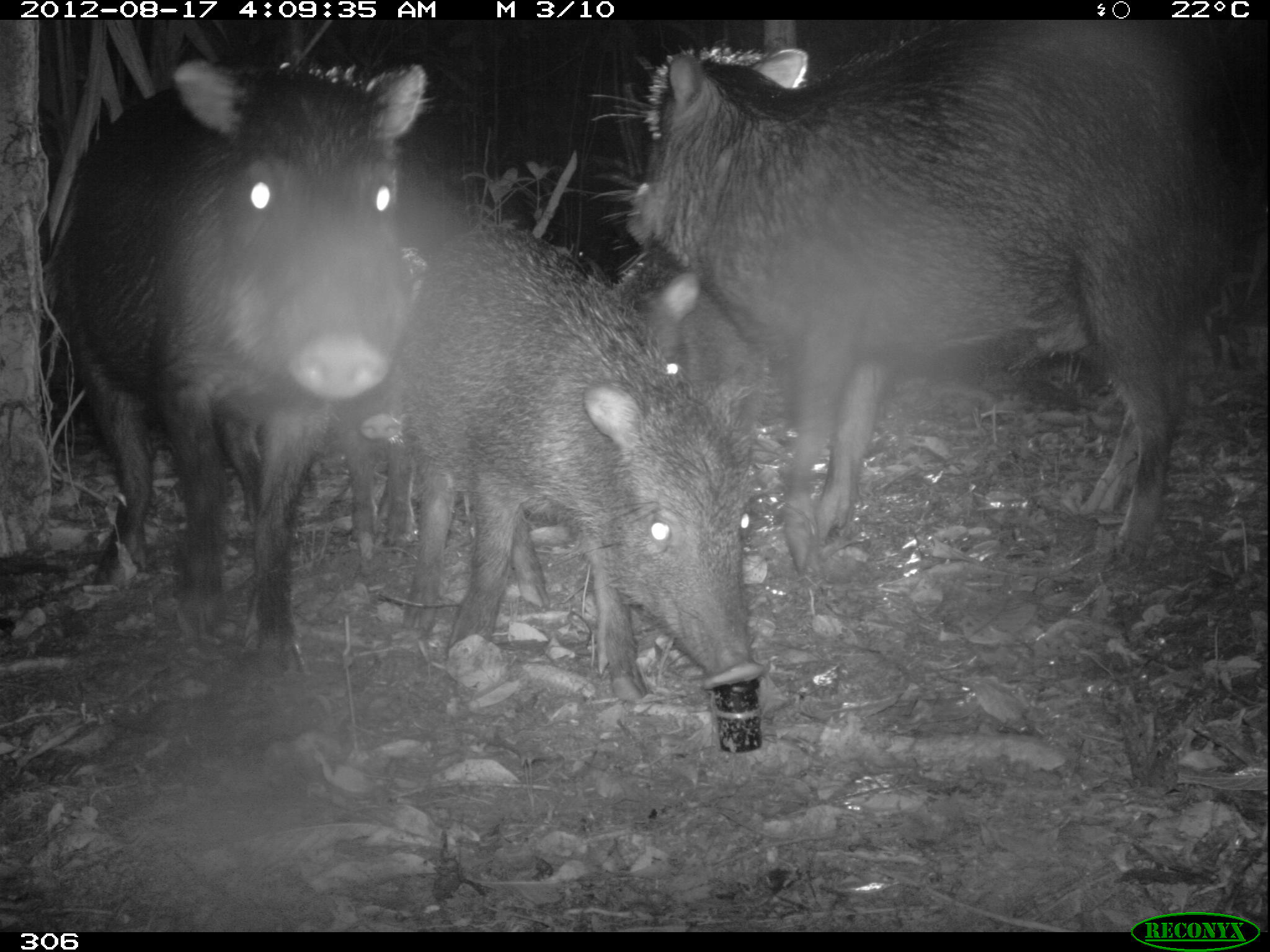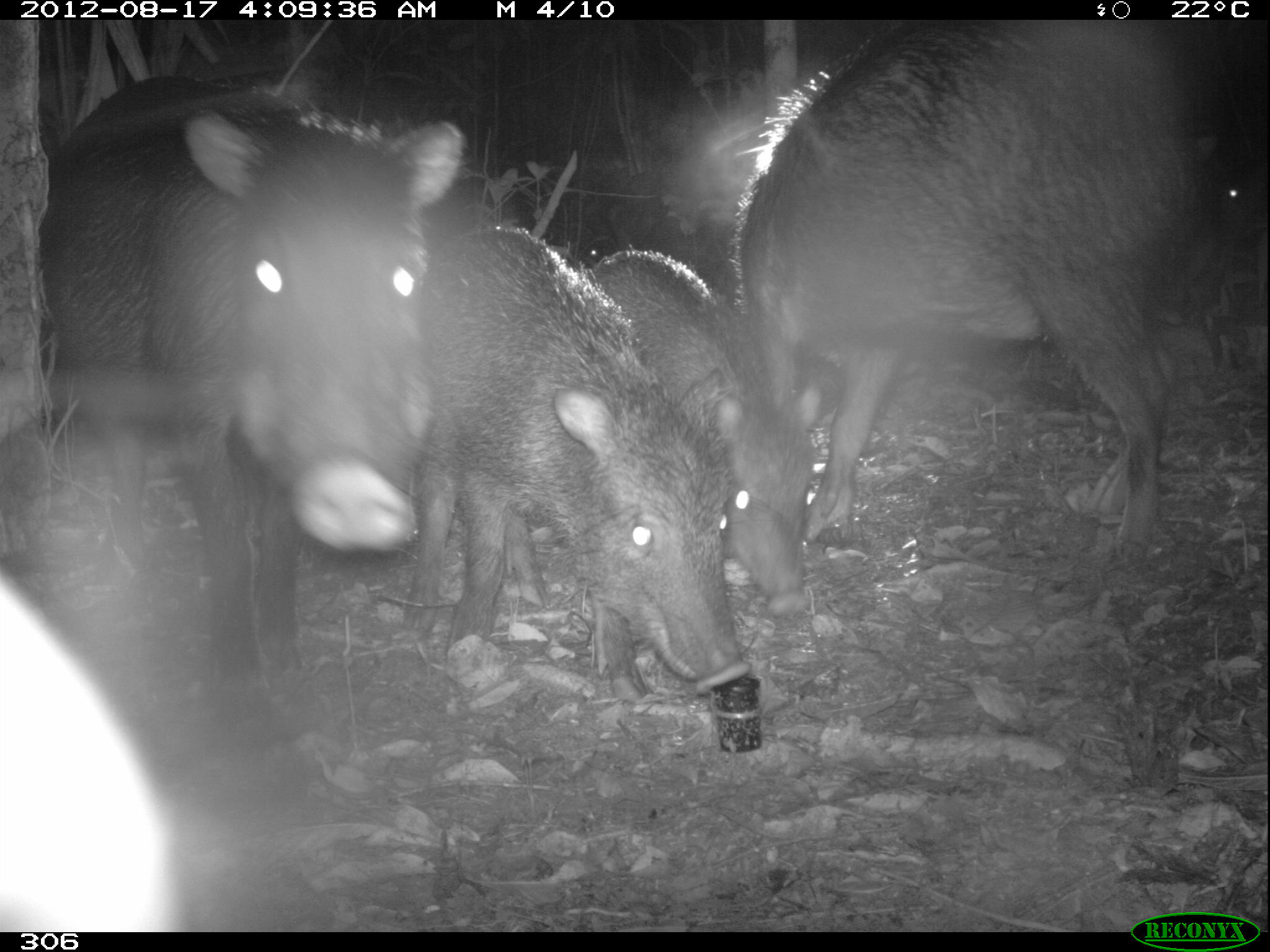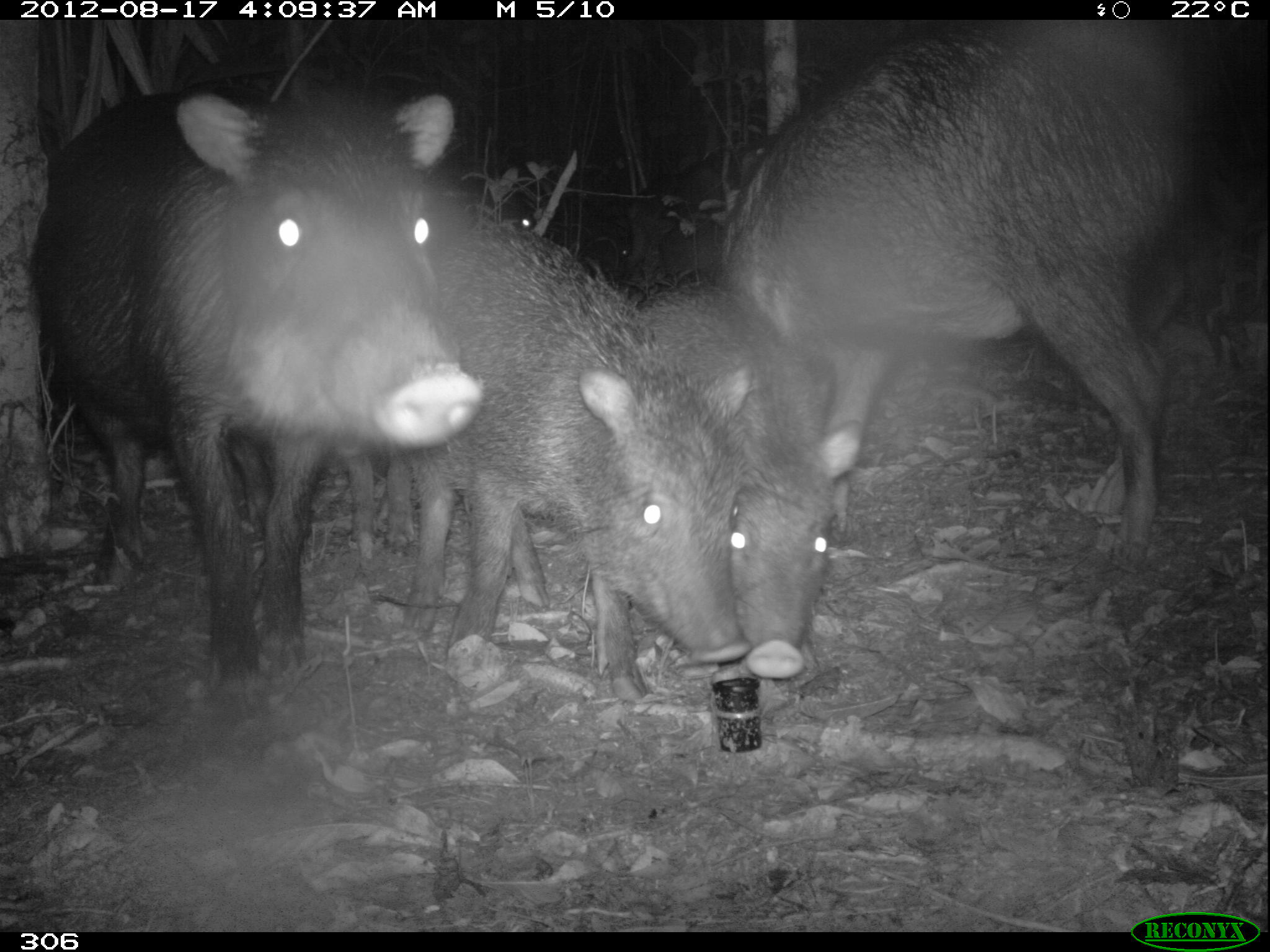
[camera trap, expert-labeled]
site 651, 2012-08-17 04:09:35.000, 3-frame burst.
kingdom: Animalia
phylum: Chordata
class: Mammalia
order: Artiodactyla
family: Tayassuidae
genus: Tayassu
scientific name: Tayassu pecari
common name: white-lipped peccary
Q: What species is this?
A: Tayassu pecari (white-lipped peccary).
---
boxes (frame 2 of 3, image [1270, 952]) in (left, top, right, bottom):
tayassu pecari: (38, 78, 463, 693); (735, 21, 1184, 552); (419, 227, 746, 701); (590, 251, 822, 619)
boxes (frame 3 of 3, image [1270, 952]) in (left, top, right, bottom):
tayassu pecari: (38, 91, 480, 699); (727, 28, 1176, 565); (343, 215, 750, 697); (632, 291, 862, 682)